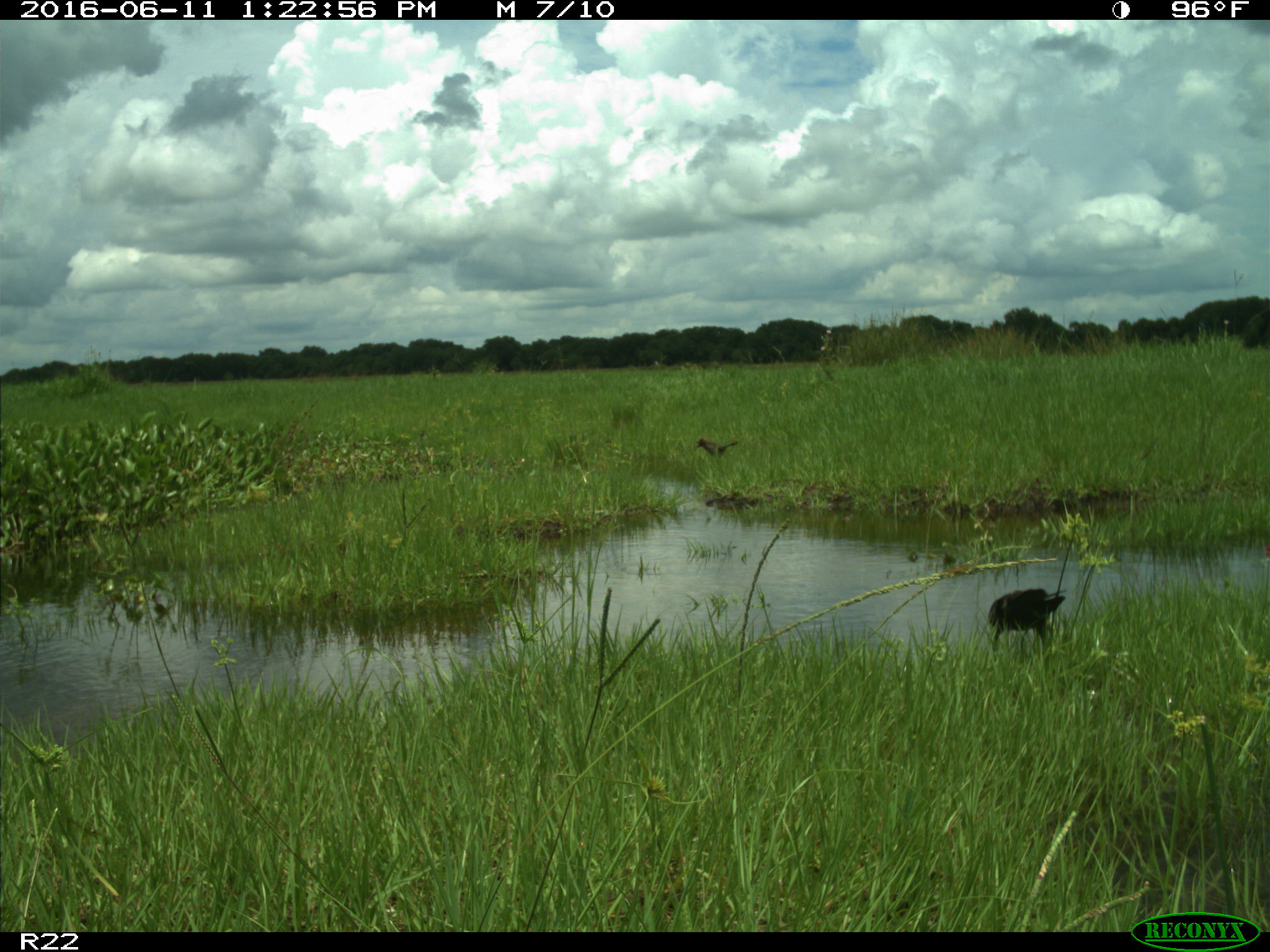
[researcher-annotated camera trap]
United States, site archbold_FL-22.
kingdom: Animalia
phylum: Chordata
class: Aves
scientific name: Aves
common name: birds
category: unidentified bird